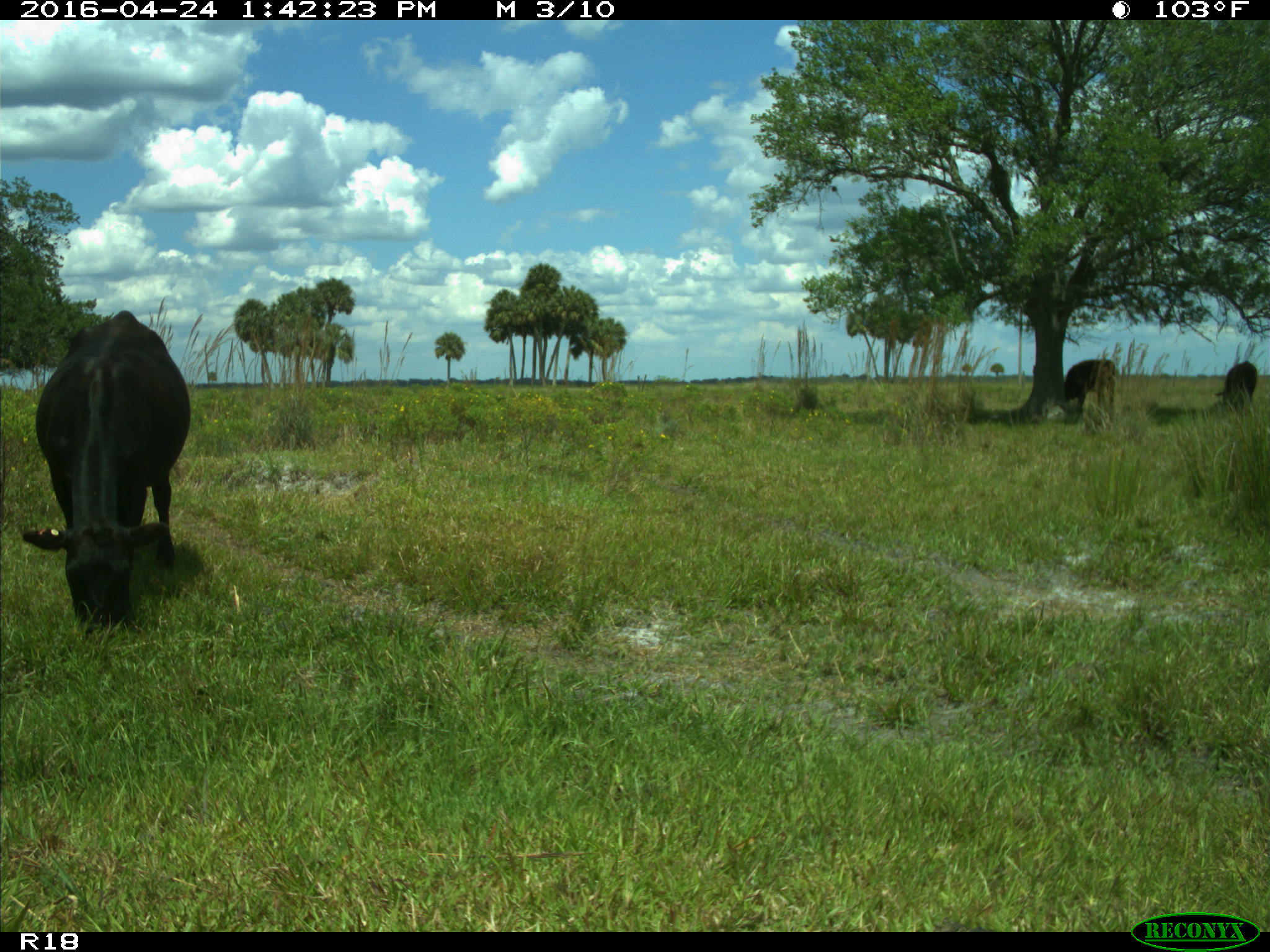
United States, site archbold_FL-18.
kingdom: Animalia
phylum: Chordata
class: Mammalia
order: Artiodactyla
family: Bovidae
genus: Bos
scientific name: Bos taurus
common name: domestic cow